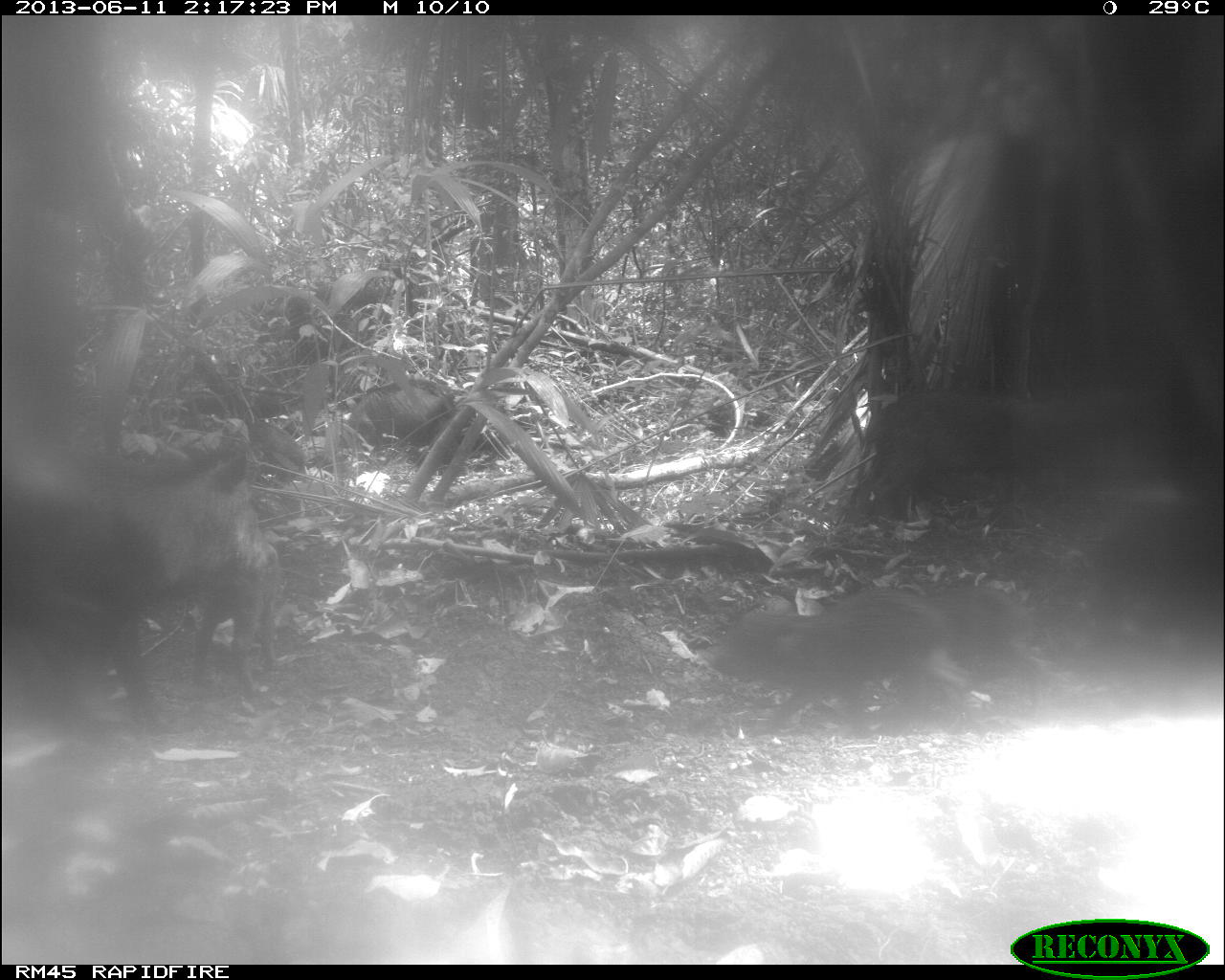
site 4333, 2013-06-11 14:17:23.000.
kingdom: Animalia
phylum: Chordata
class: Mammalia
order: Artiodactyla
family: Tayassuidae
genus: Tayassu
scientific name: Tayassu pecari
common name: white-lipped peccary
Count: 3.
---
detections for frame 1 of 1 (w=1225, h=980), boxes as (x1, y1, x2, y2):
tayassu pecari: (1, 438, 275, 730); (701, 586, 953, 738); (187, 539, 283, 698); (922, 584, 1046, 704); (346, 376, 457, 453)